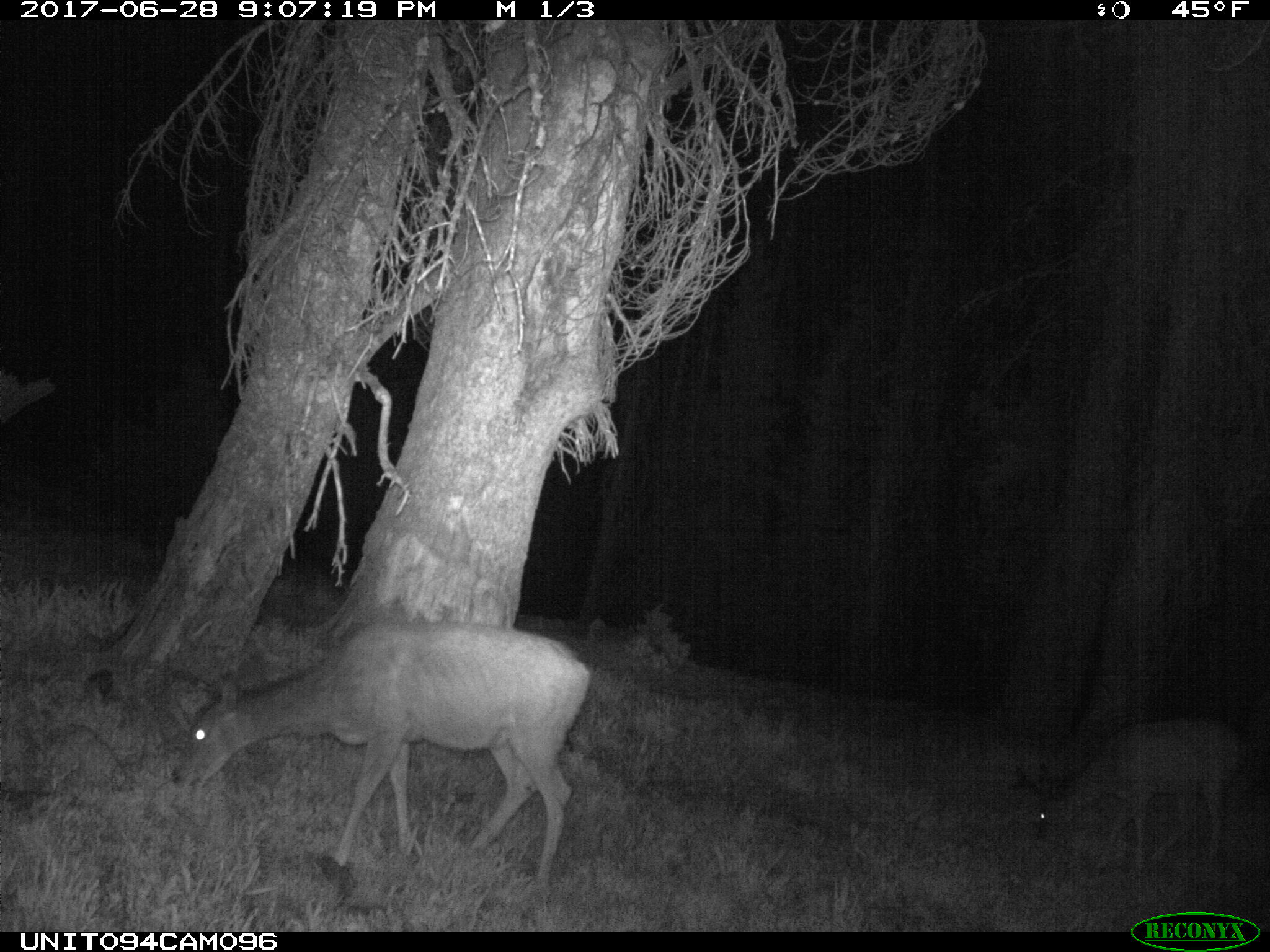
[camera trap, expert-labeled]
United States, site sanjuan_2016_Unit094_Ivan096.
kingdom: Animalia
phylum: Chordata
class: Mammalia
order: Artiodactyla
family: Cervidae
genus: Odocoileus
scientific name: Odocoileus hemionus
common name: mule deer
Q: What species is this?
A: Odocoileus hemionus (mule deer).